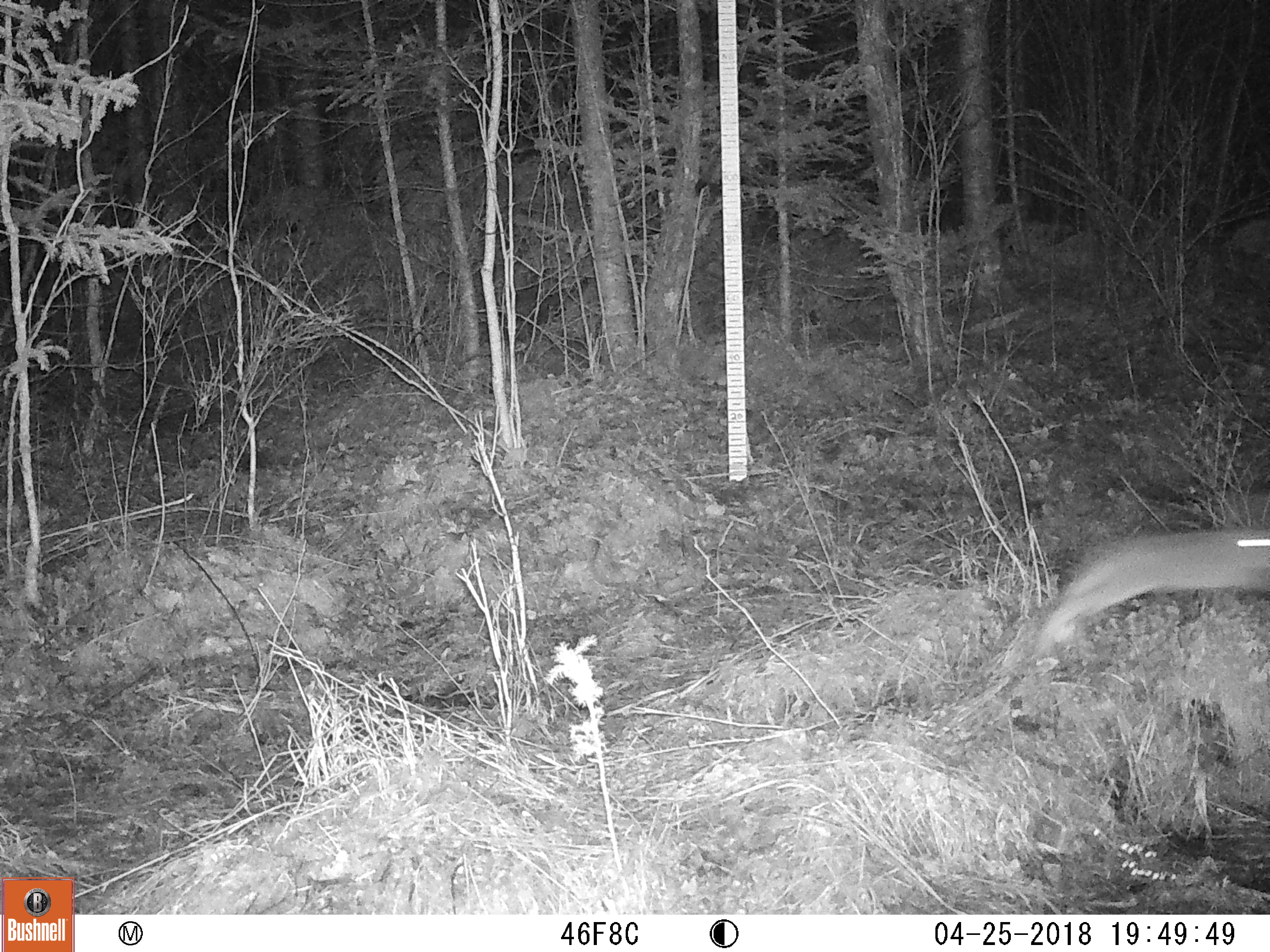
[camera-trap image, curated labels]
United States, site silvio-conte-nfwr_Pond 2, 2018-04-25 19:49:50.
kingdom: Animalia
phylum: Chordata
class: Mammalia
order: Lagomorpha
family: Leporidae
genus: Lepus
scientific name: Lepus americanus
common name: snowshoe hare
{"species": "snowshoe hare (Lepus americanus)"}